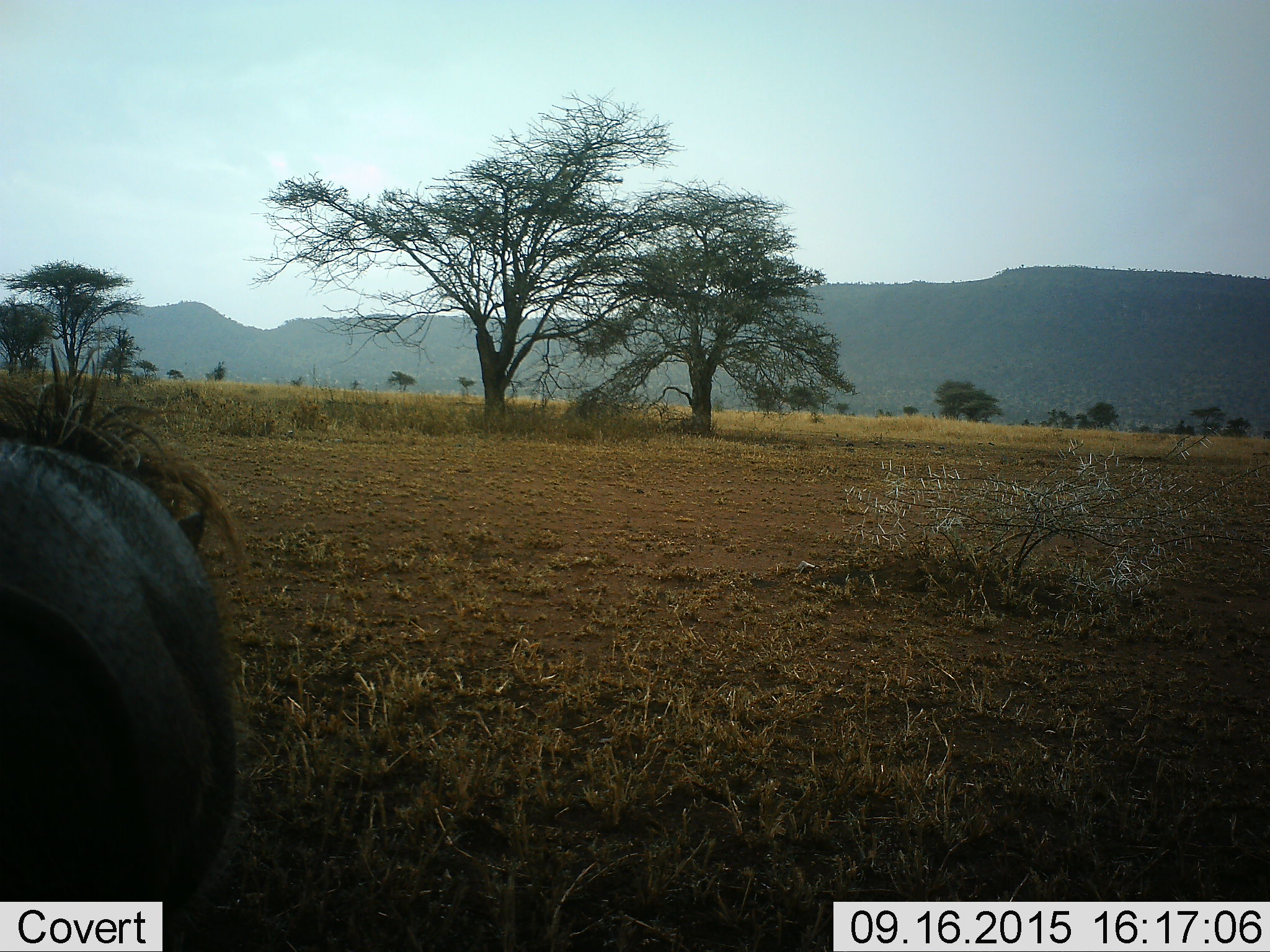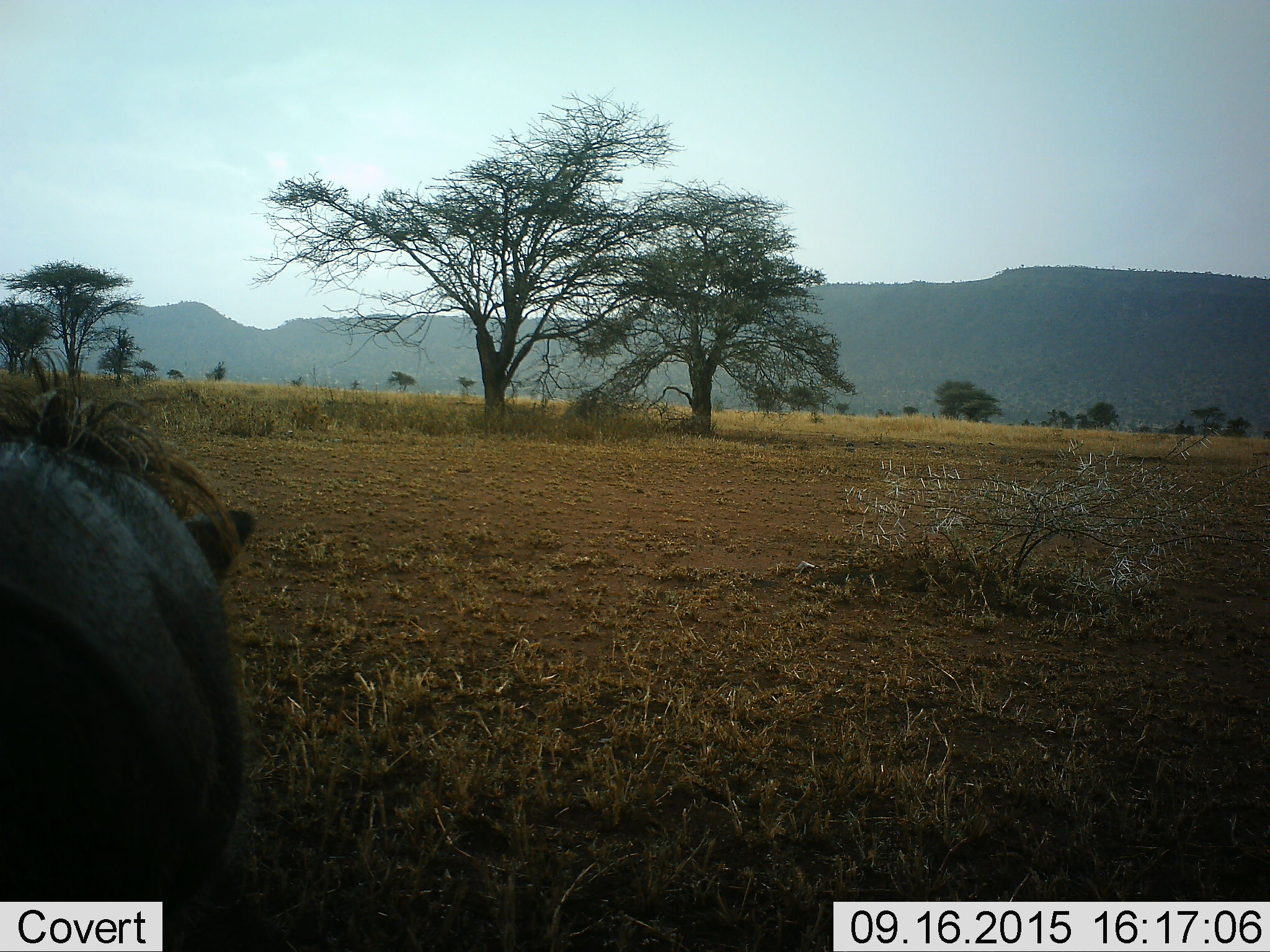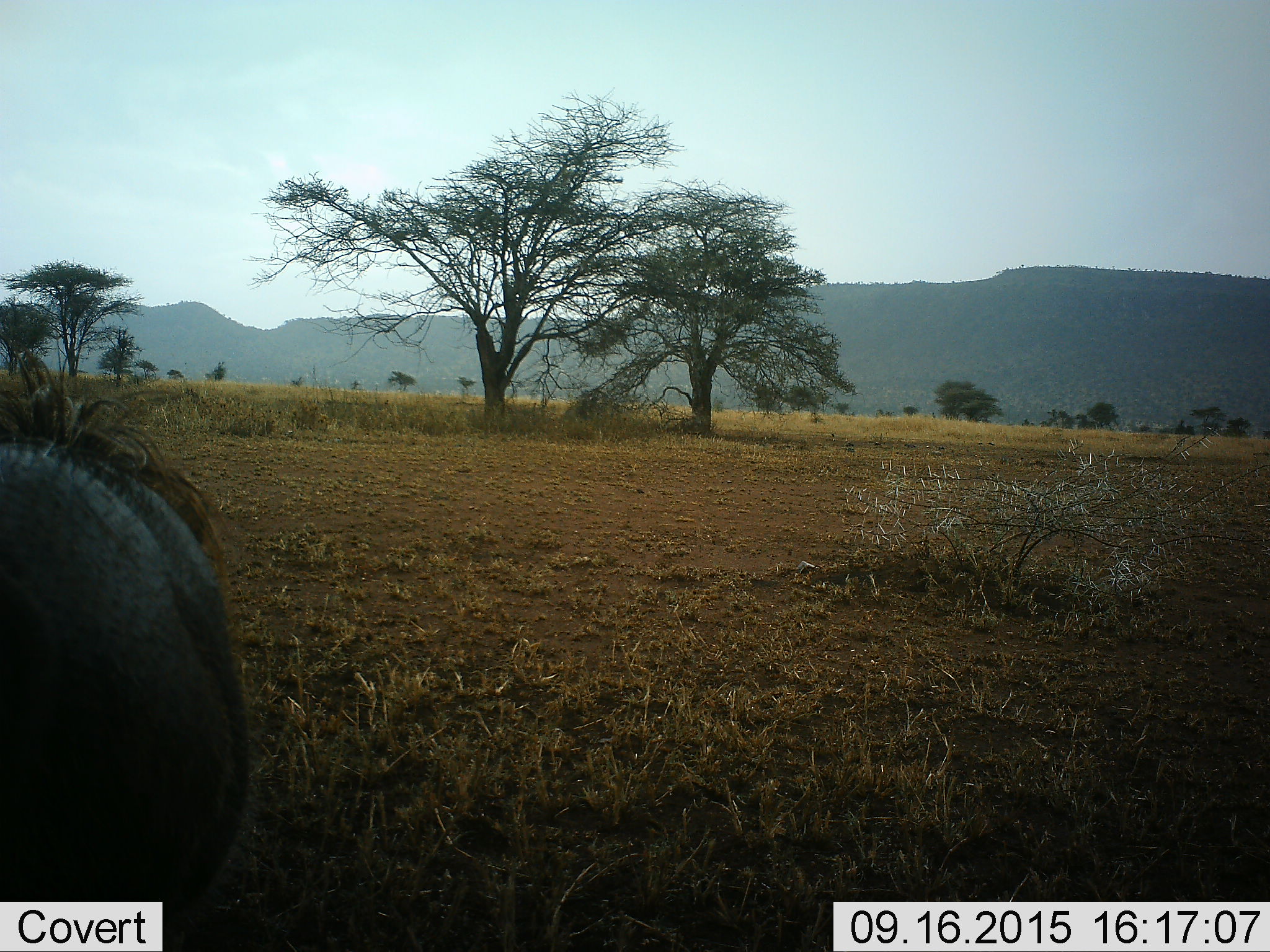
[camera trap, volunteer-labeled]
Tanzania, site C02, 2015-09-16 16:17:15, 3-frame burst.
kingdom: Animalia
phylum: Chordata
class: Mammalia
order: Artiodactyla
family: Suidae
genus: Phacochoerus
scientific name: Phacochoerus africanus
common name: warthog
Warthog (Phacochoerus africanus), count 1. Behavior (volunteer vote fractions): standing 80%, resting 0%, moving 20%, interacting 0%. Young present (vote fraction): 0%. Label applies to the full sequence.